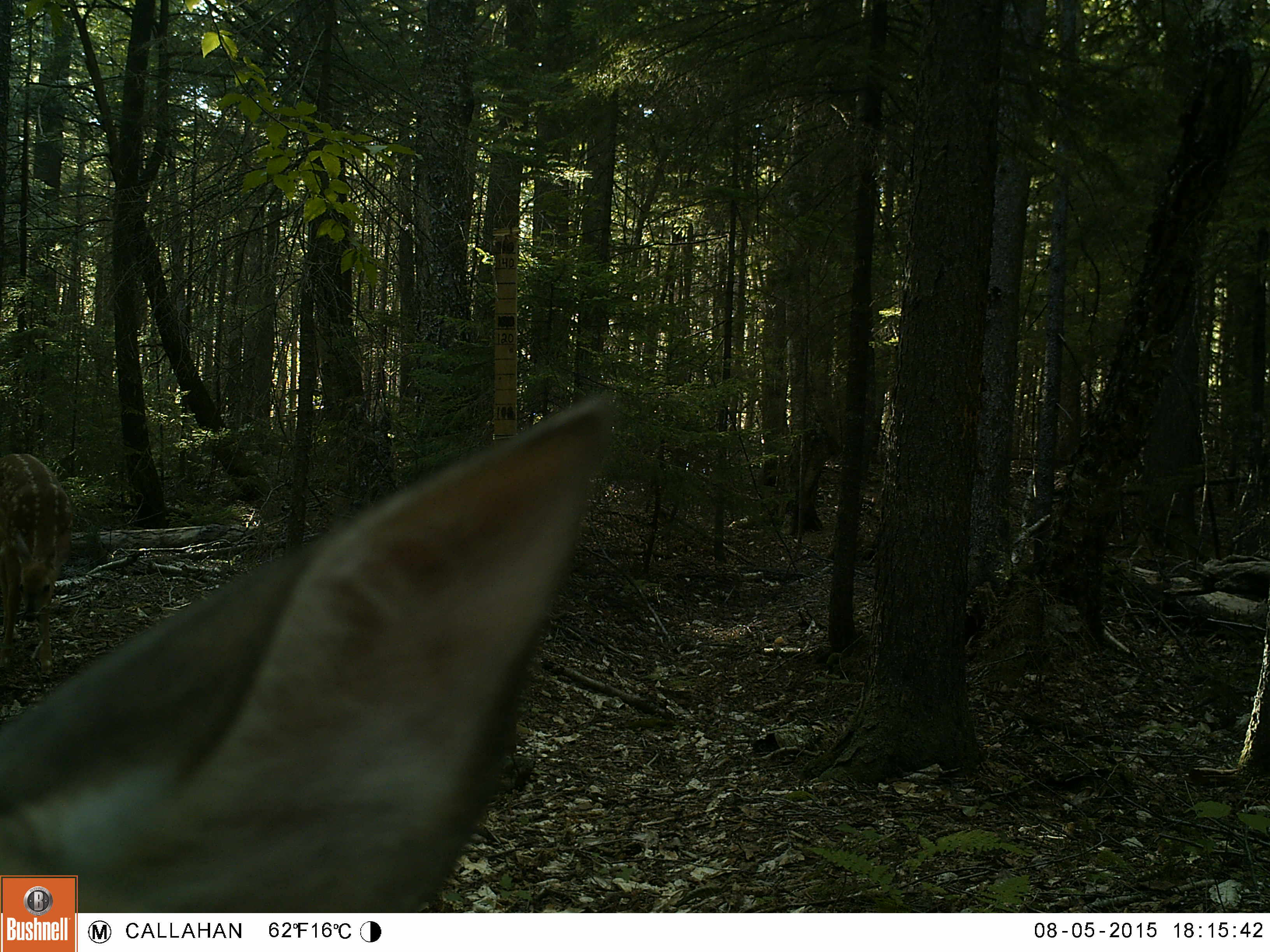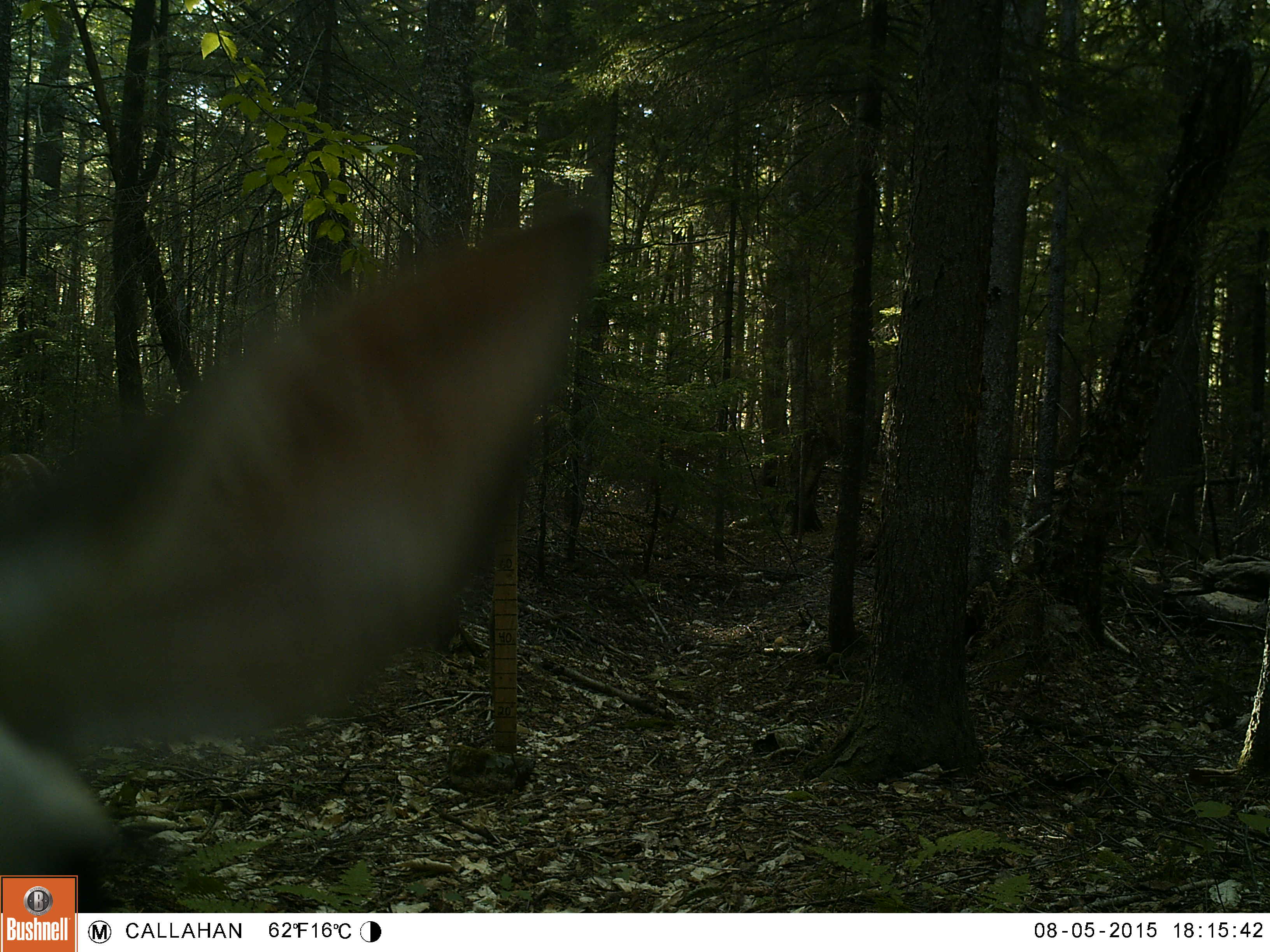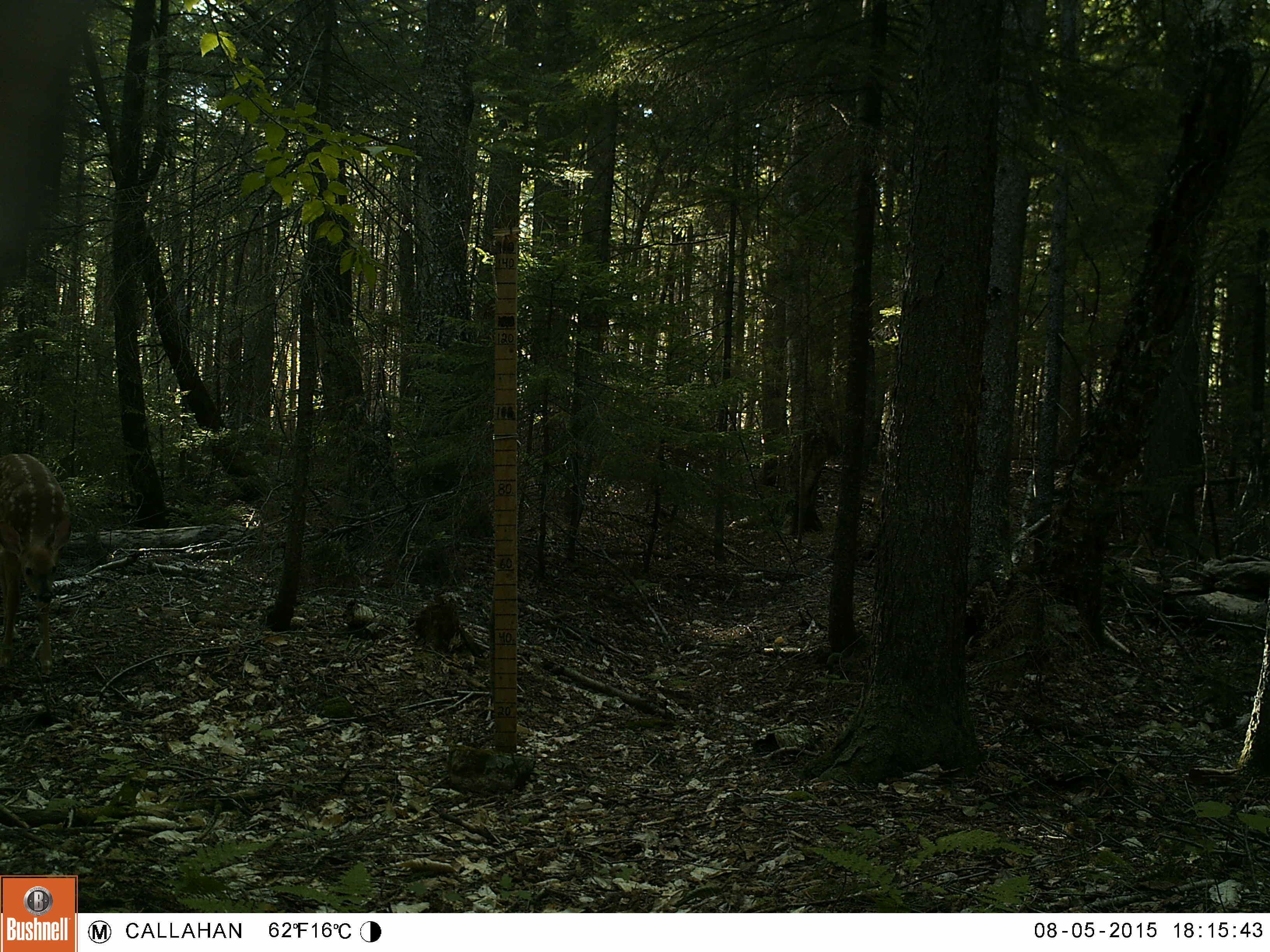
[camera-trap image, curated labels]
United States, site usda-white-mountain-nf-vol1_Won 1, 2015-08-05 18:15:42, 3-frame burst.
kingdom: Animalia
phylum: Chordata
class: Mammalia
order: Artiodactyla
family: Cervidae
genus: Odocoileus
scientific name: Odocoileus virginianus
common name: white-tailed deer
White-tailed deer (Odocoileus virginianus).